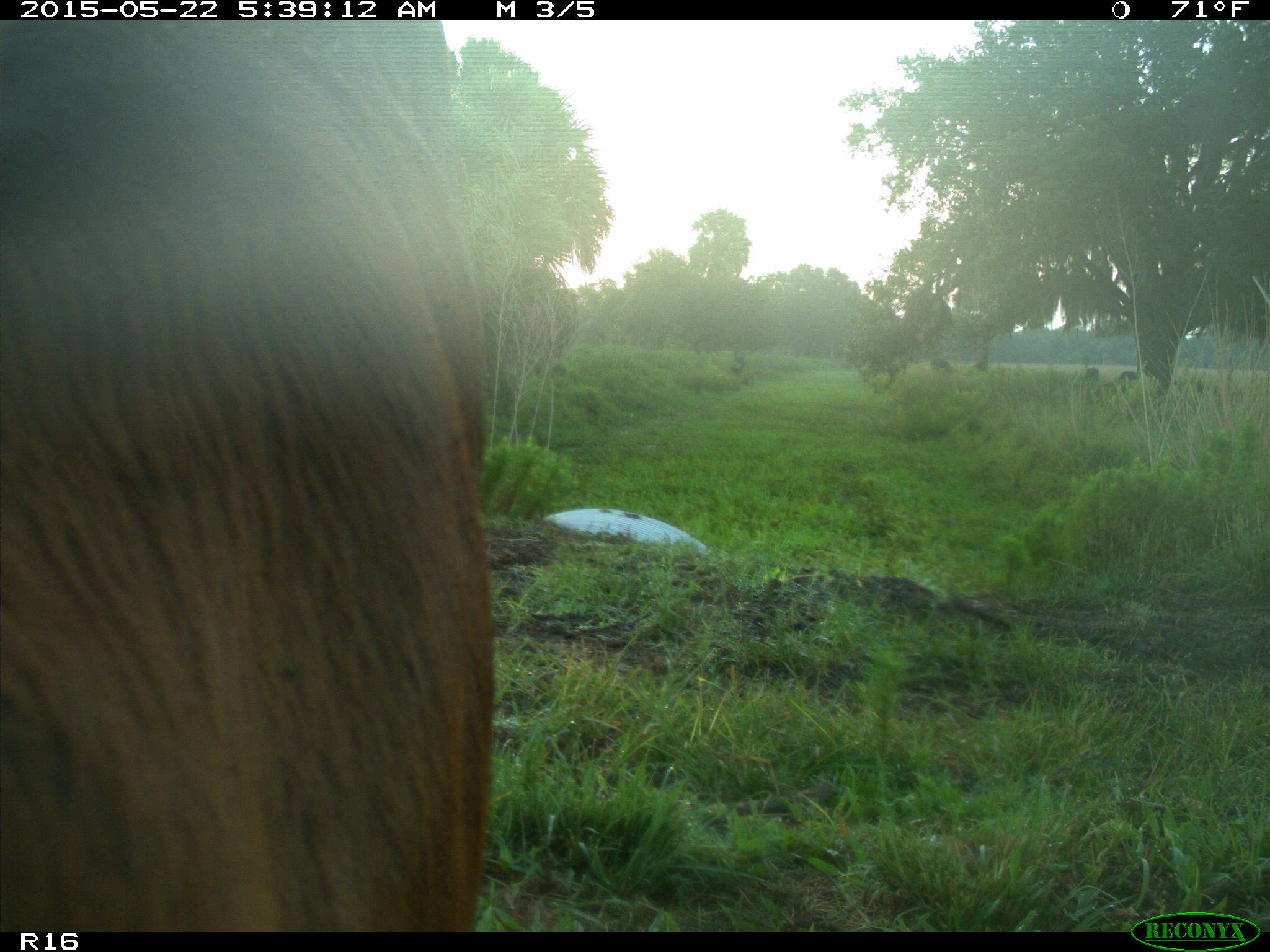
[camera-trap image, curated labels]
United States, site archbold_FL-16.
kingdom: Animalia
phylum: Chordata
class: Mammalia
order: Artiodactyla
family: Bovidae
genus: Bos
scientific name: Bos taurus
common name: domestic cow